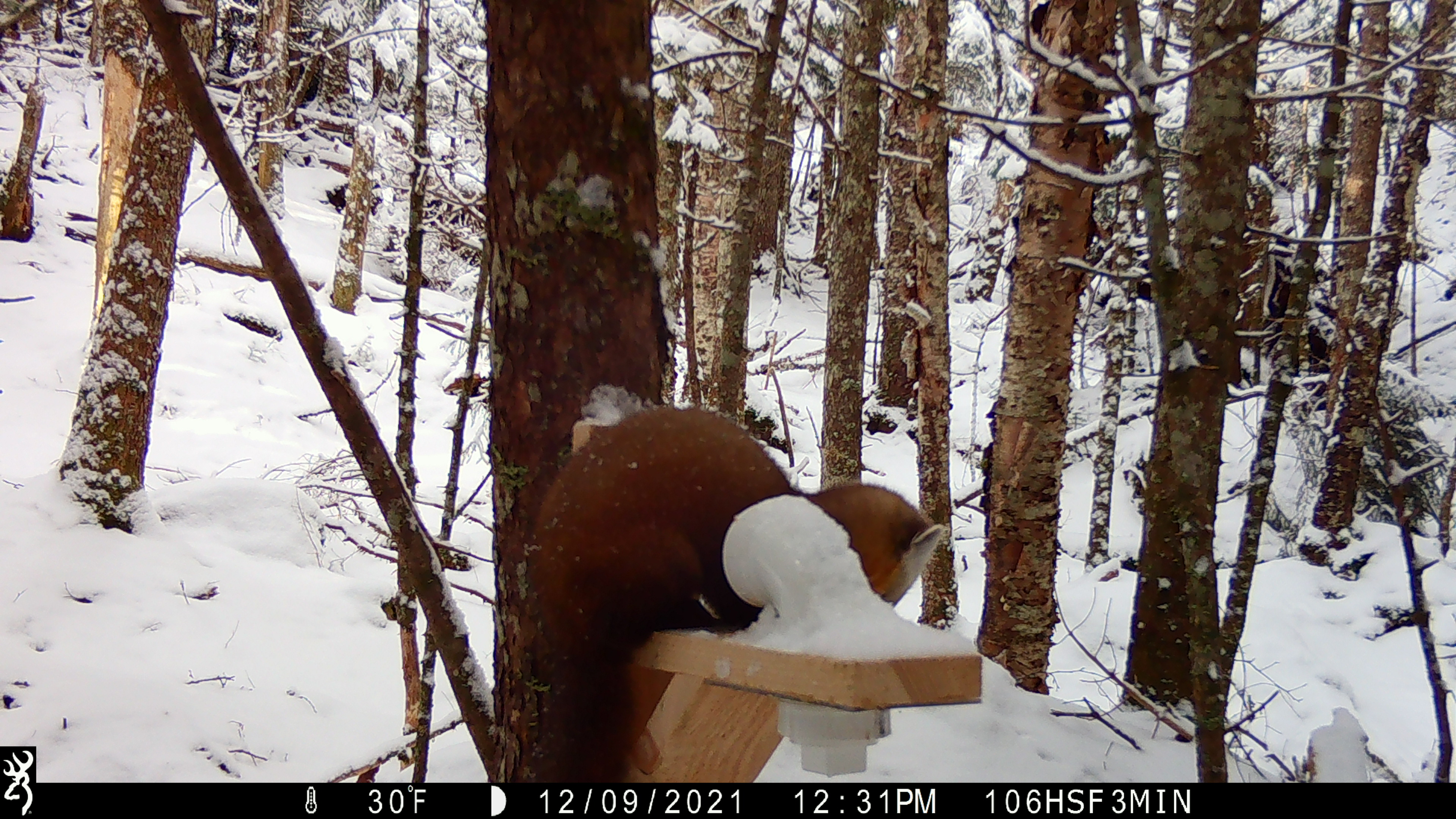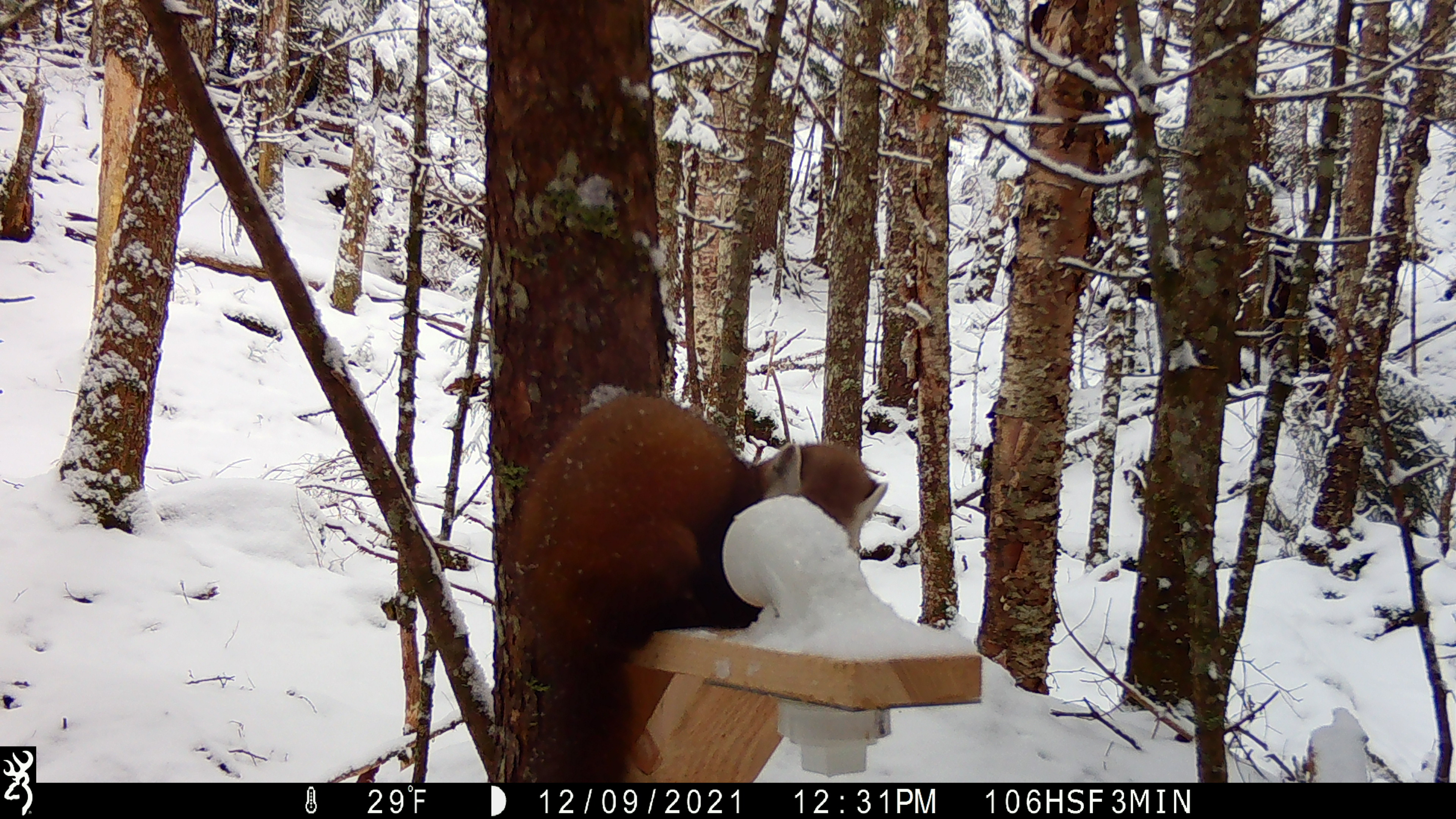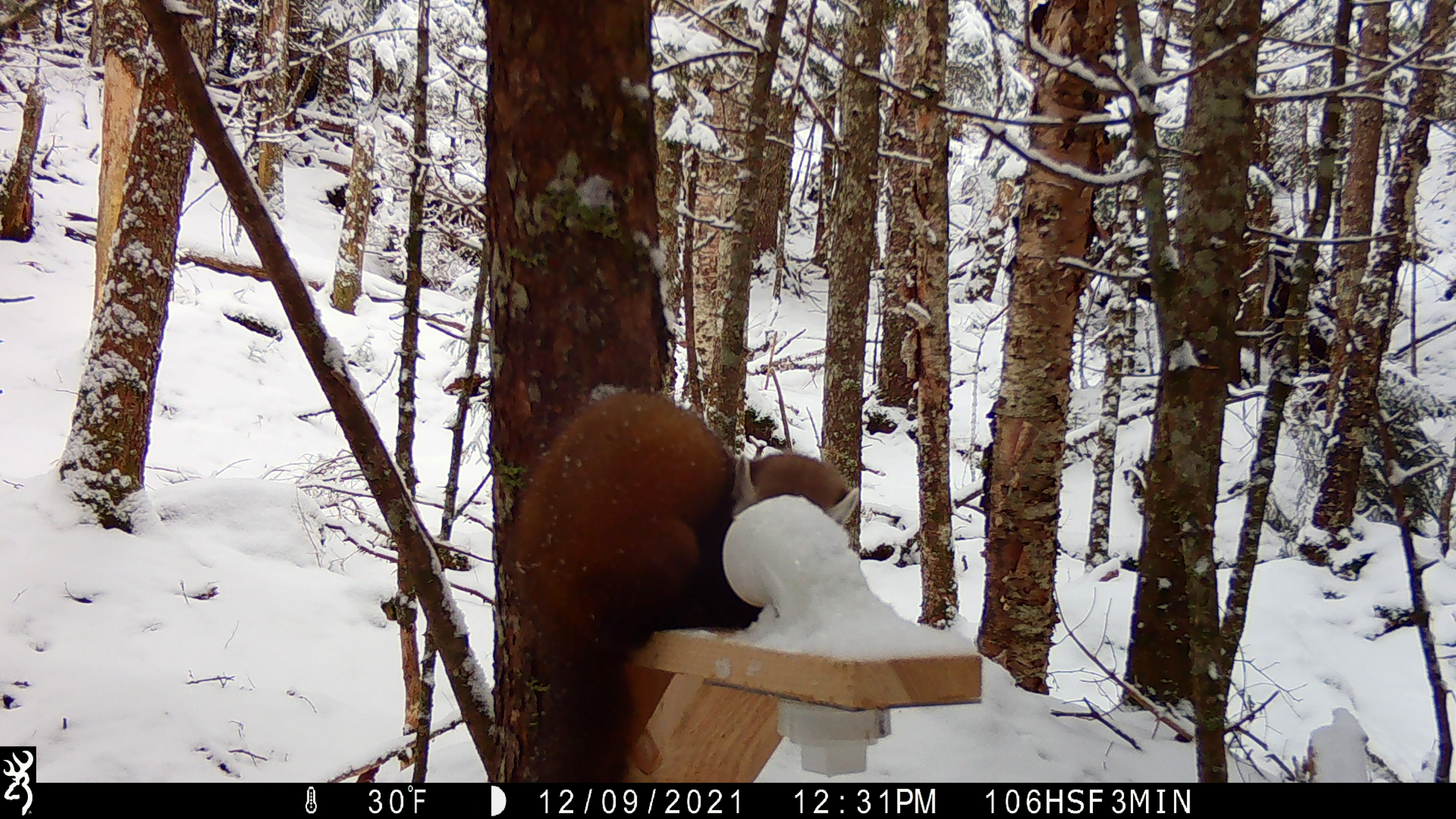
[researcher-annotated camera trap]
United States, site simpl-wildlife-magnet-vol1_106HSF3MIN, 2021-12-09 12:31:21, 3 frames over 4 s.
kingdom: Animalia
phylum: Chordata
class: Mammalia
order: Carnivora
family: Mustelidae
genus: Martes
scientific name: Martes americana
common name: american marten